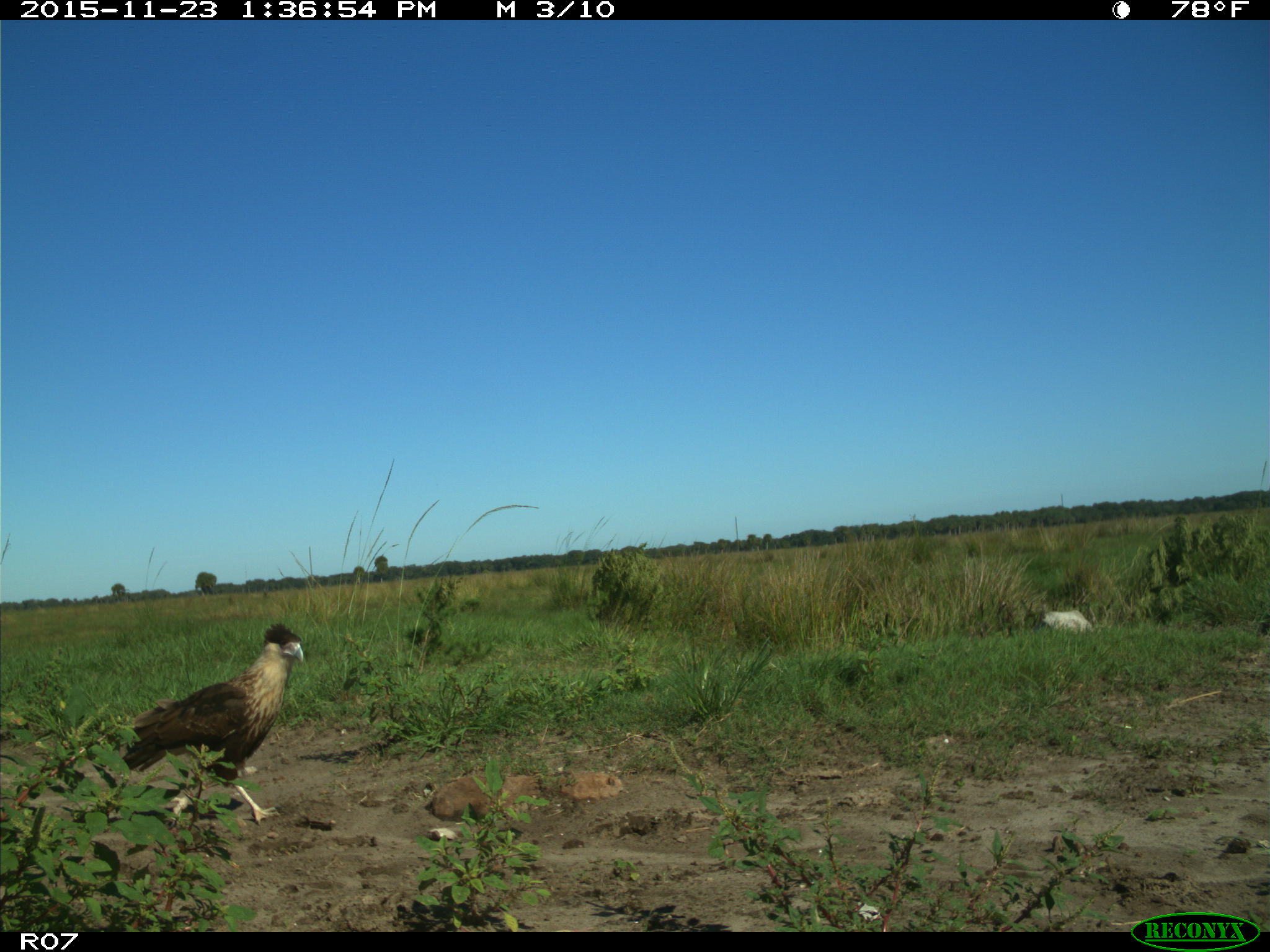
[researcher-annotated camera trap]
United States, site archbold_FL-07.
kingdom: Animalia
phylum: Chordata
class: Aves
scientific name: Aves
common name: birds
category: unidentified bird